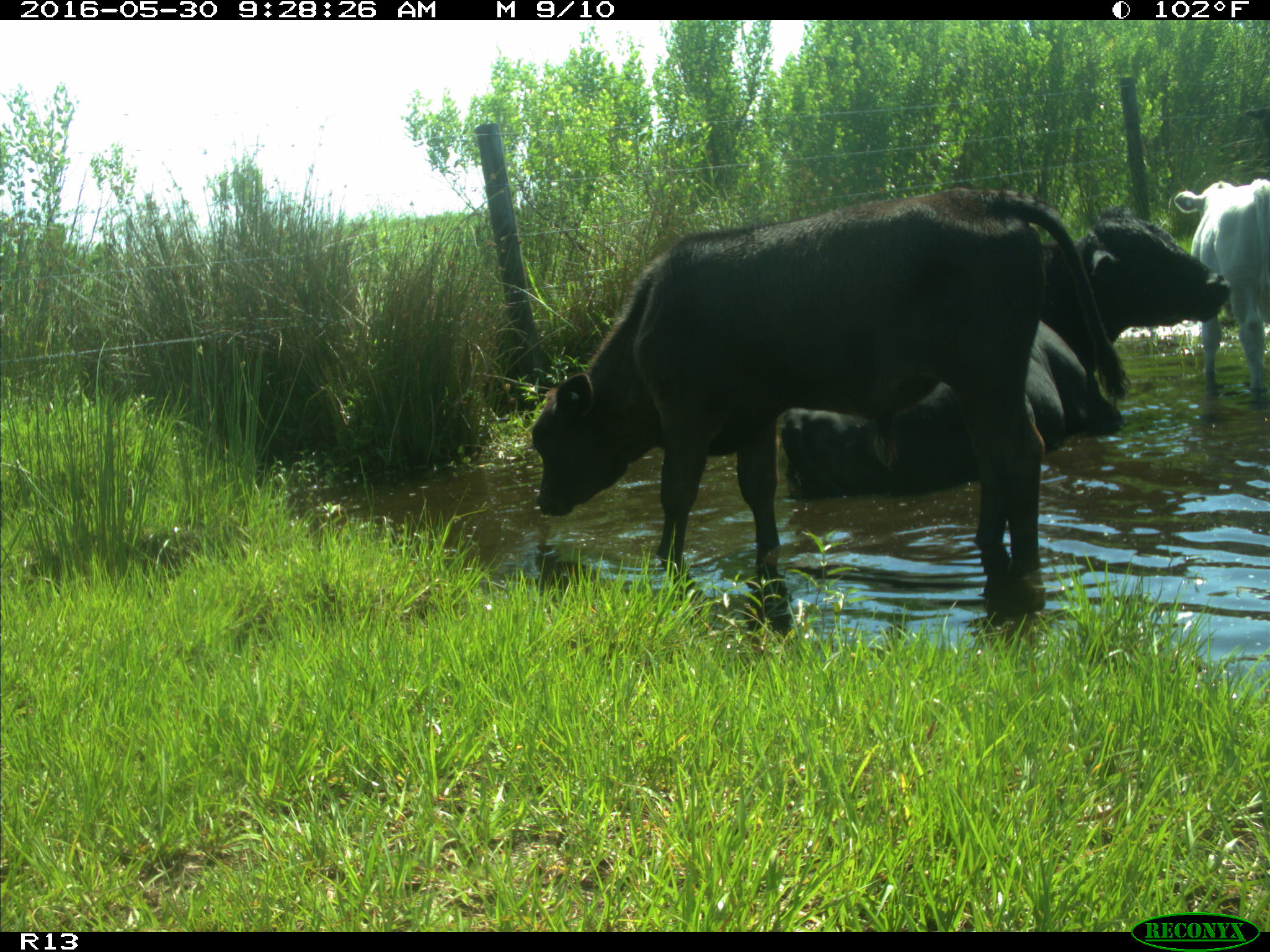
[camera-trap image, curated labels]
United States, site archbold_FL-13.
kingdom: Animalia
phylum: Chordata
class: Mammalia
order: Artiodactyla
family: Bovidae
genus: Bos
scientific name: Bos taurus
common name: domestic cow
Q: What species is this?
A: Bos taurus (domestic cow).